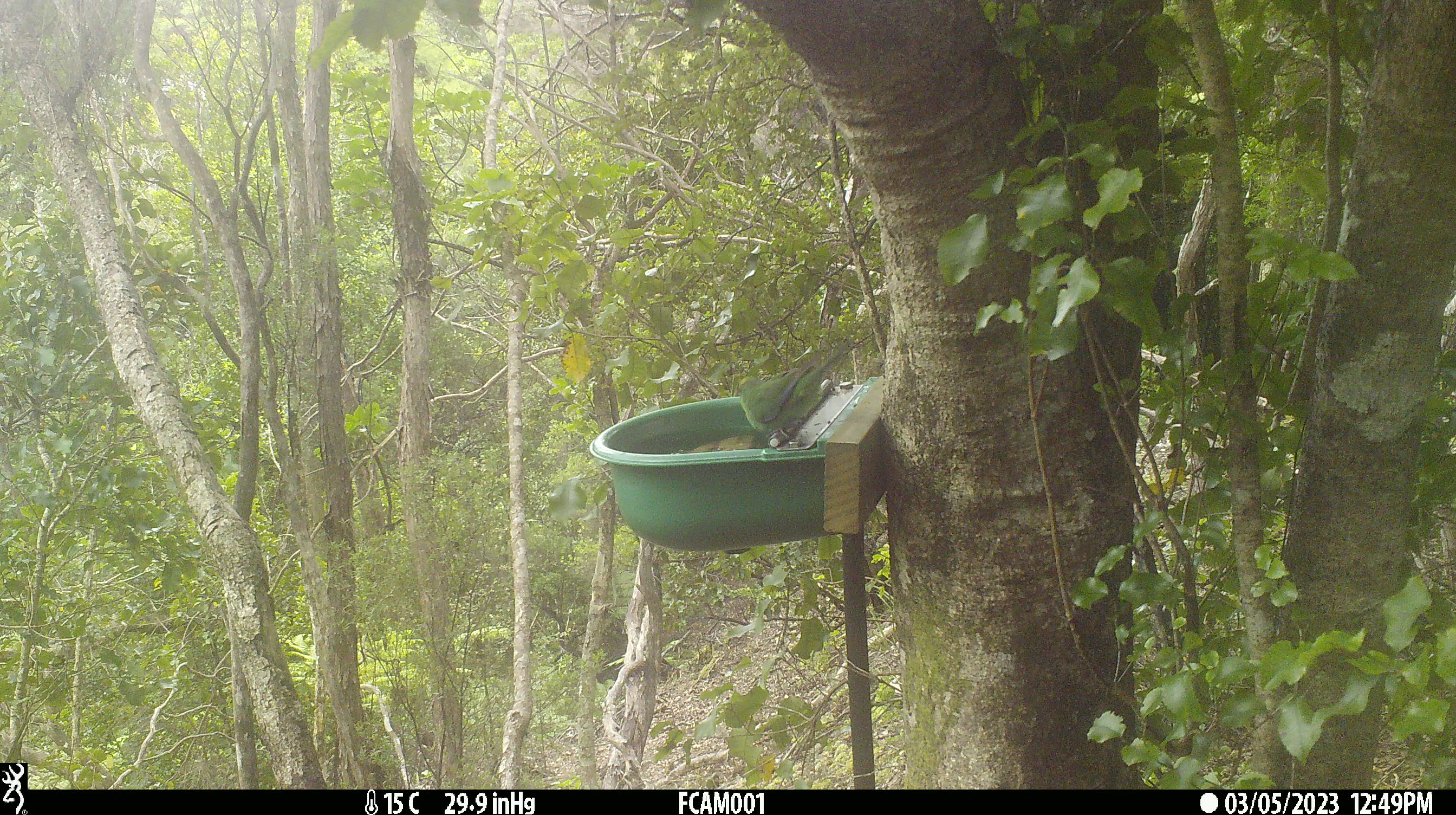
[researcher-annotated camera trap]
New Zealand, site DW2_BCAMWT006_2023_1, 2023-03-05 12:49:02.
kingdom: Animalia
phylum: Chordata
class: Aves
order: Psittaciformes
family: Psittaculidae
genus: Cyanoramphus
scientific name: Cyanoramphus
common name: parakeet